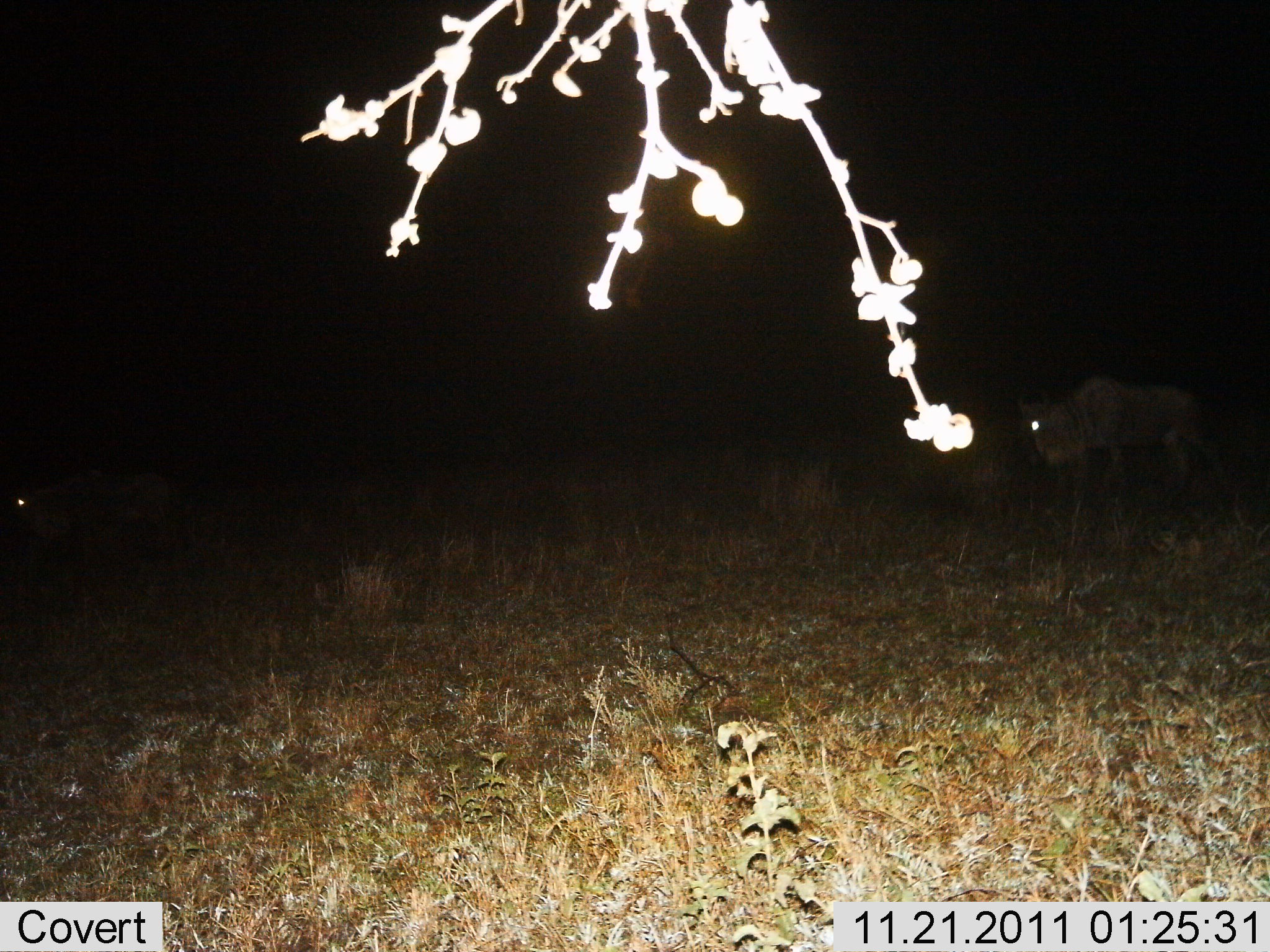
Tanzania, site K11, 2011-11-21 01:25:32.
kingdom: Animalia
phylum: Chordata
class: Mammalia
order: Artiodactyla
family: Bovidae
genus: Connochaetes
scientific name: Connochaetes taurinus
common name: blue wildebeest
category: wildebeest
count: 2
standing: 60%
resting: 7%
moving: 40%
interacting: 0%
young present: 0%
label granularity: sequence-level